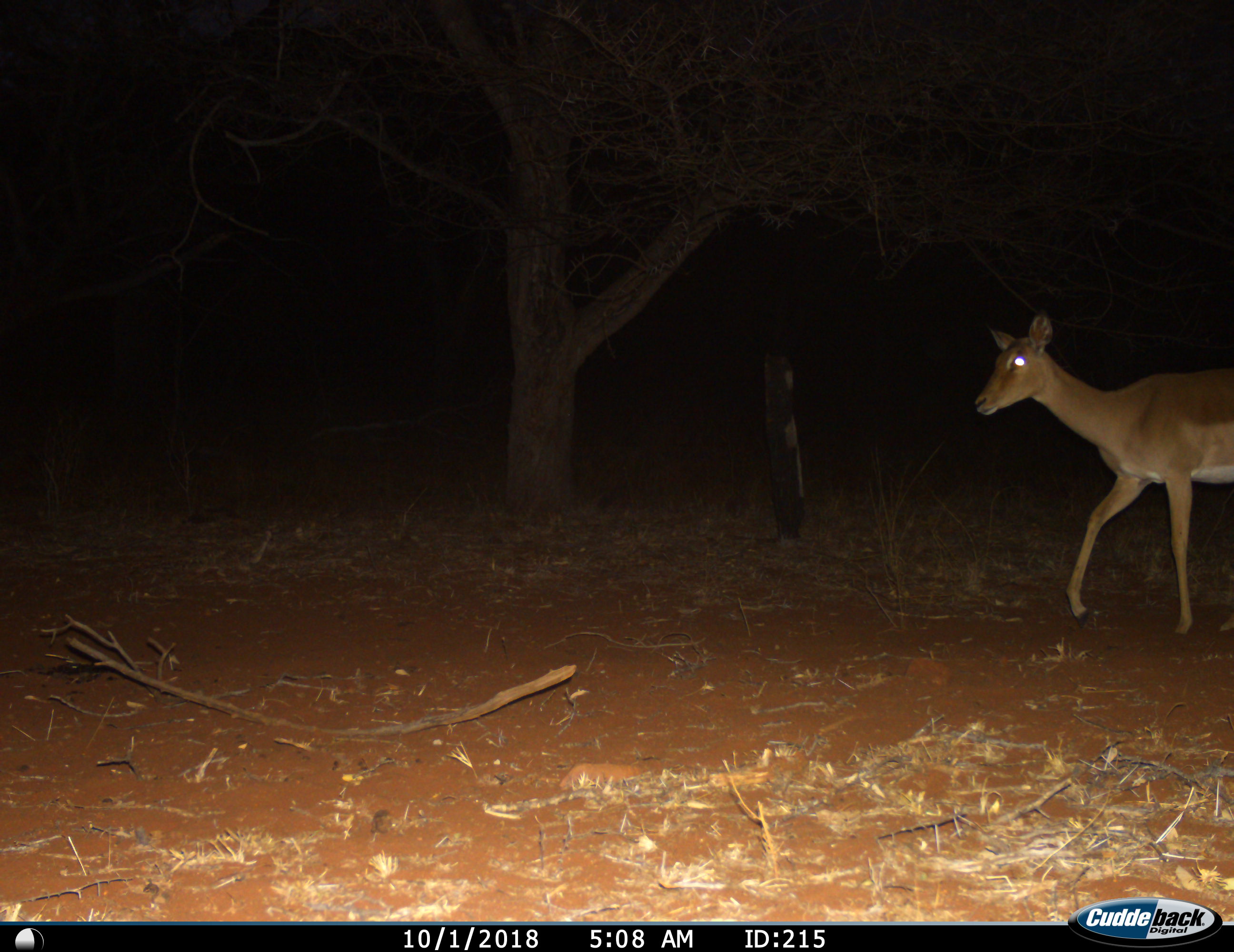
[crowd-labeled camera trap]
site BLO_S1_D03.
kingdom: Animalia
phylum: Chordata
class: Mammalia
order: Artiodactyla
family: Bovidae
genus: Aepyceros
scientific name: Aepyceros melampus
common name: impala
Impala (Aepyceros melampus), count 1. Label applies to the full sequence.